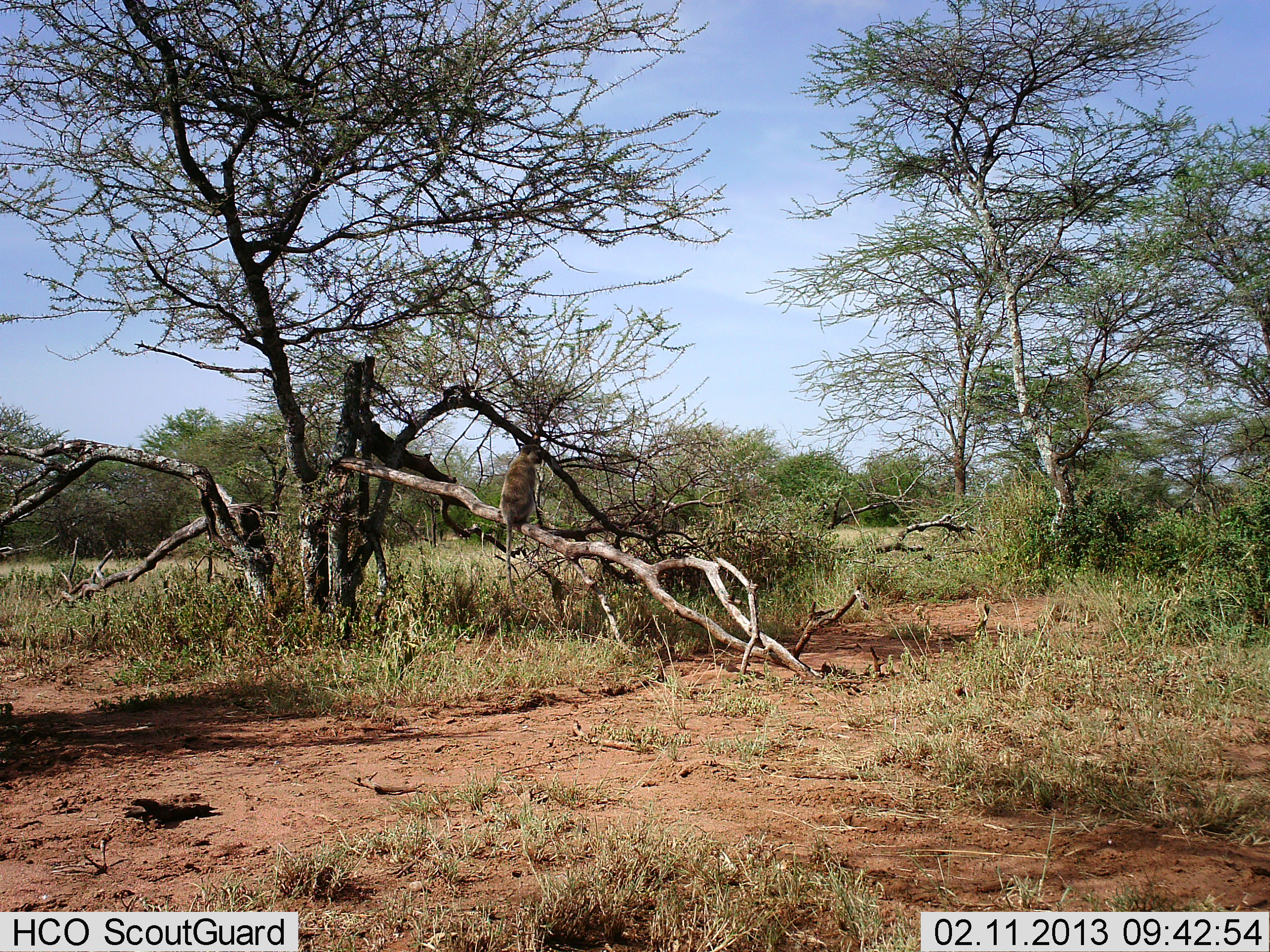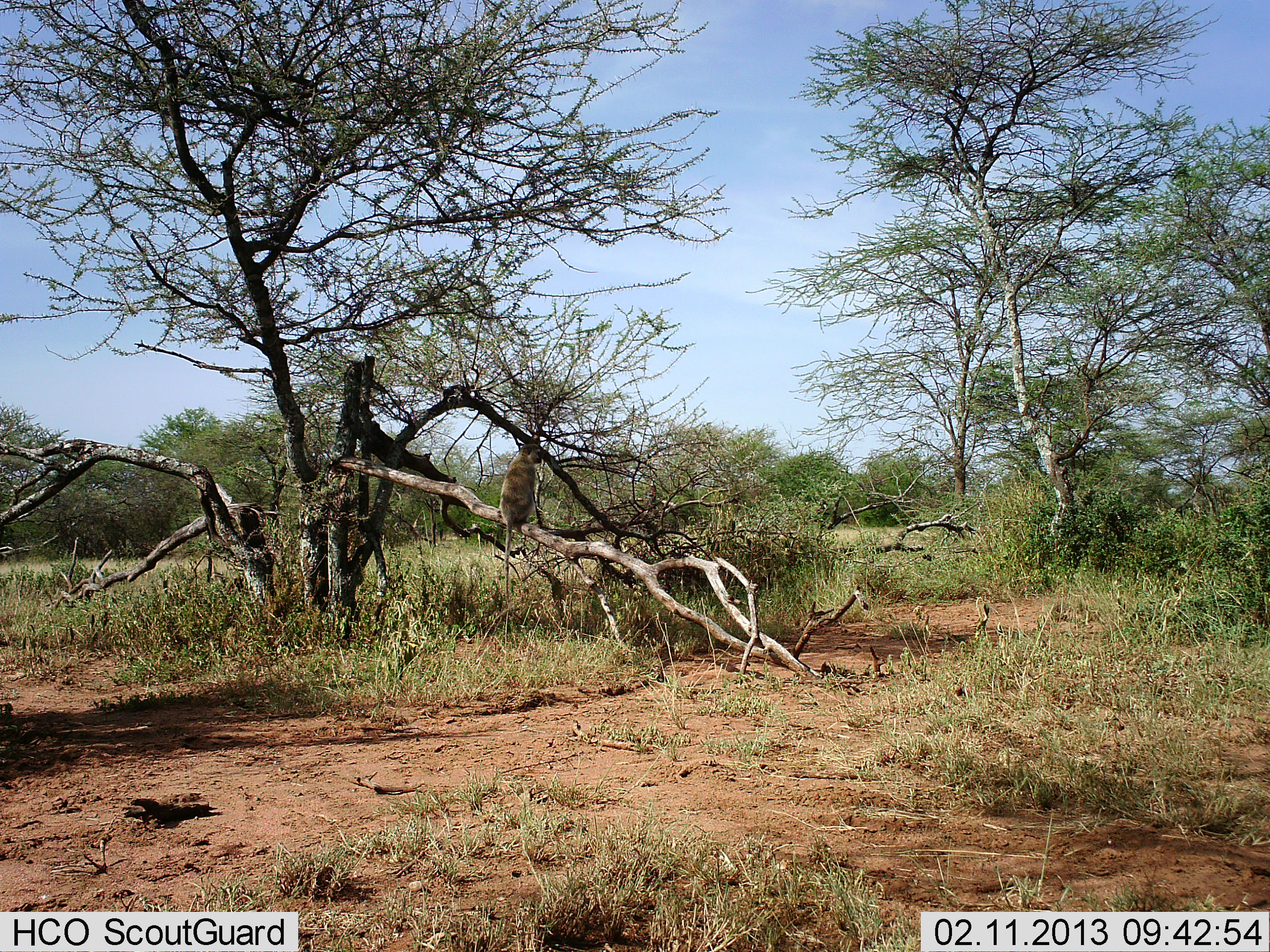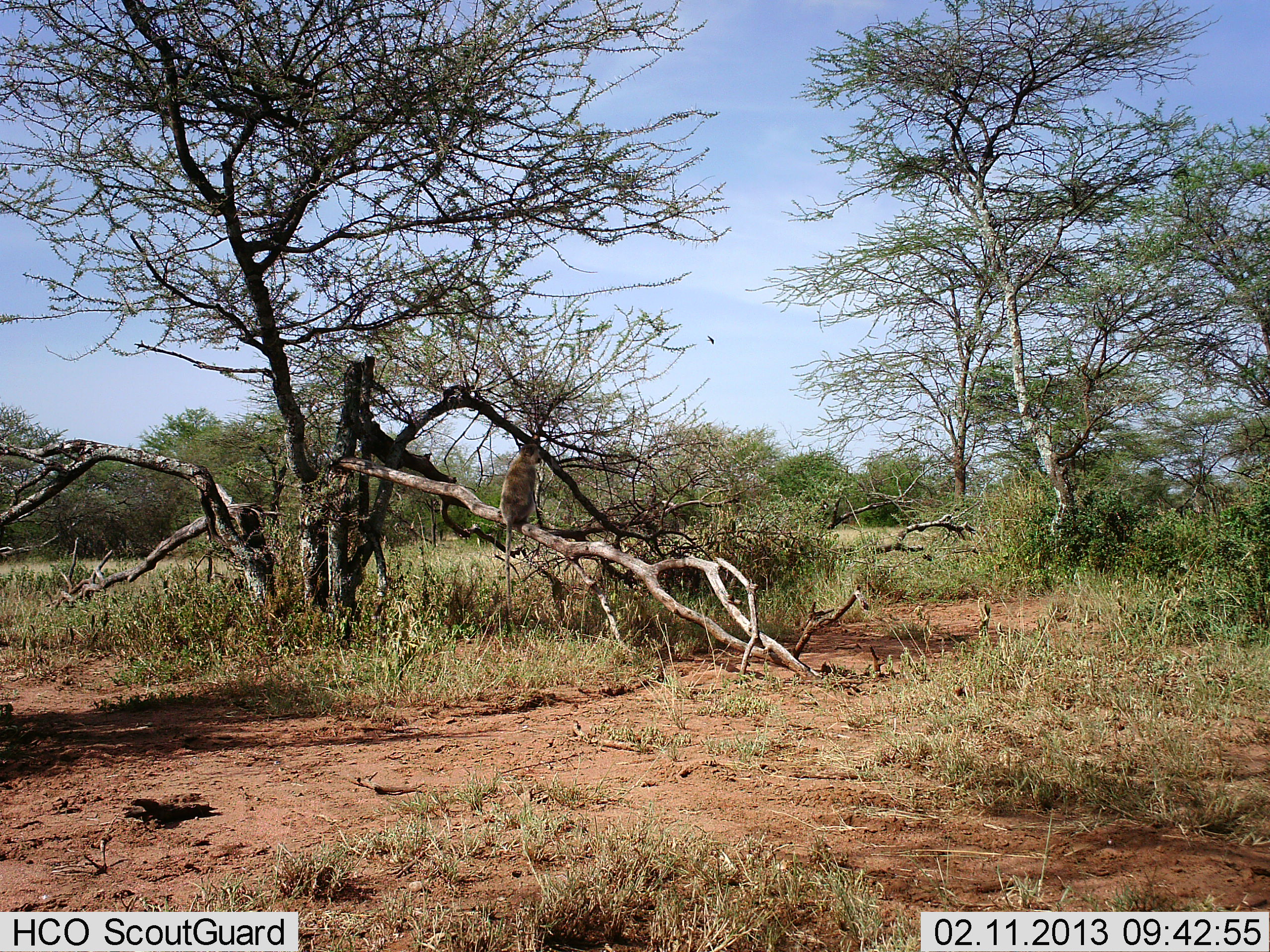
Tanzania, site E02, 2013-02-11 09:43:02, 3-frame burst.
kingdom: Animalia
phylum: Chordata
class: Mammalia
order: Primates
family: Cercopithecidae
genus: Chlorocebus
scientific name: Chlorocebus pygerythrus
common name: vervet monkey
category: monkeyvervet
Monkeyvervet (vervet monkey) (Chlorocebus pygerythrus), count 1. Behavior (volunteer vote fractions): standing 0%, resting 100%, moving 0%, interacting 0%. Young present (vote fraction): 0%. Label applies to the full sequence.